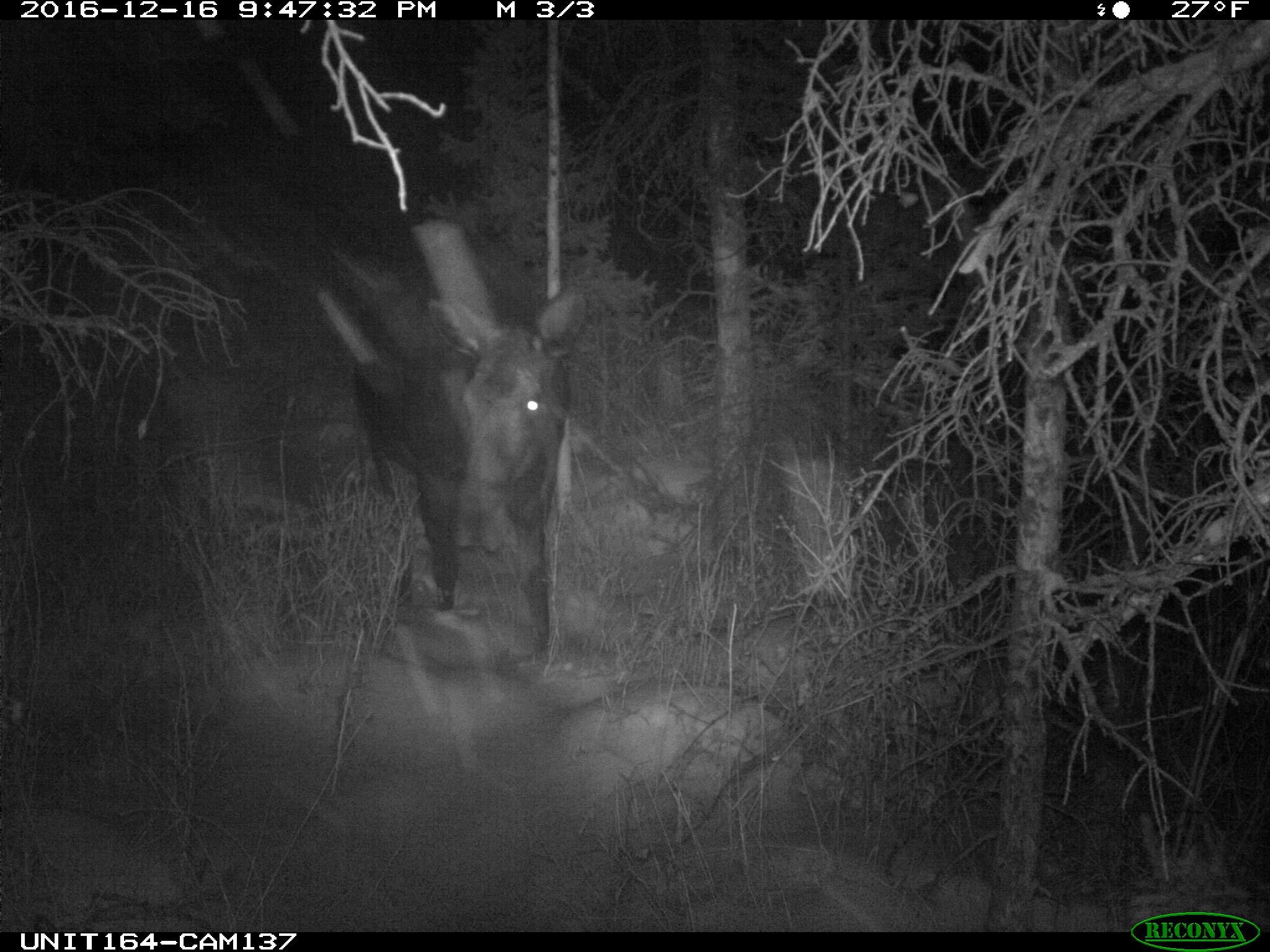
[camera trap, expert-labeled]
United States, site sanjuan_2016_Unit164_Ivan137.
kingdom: Animalia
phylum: Chordata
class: Mammalia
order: Artiodactyla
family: Cervidae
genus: Alces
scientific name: Alces alces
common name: moose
Alces alces (moose).